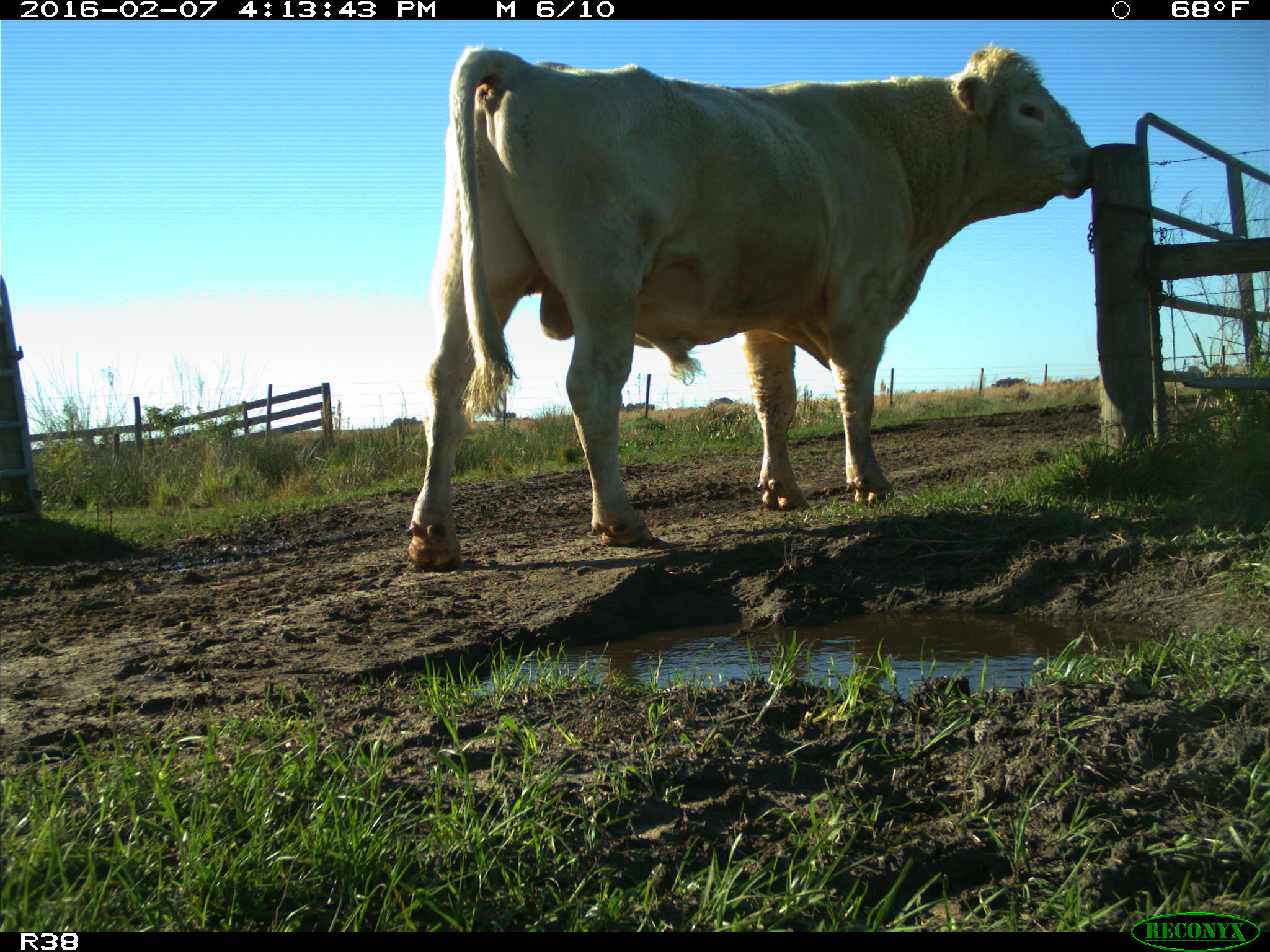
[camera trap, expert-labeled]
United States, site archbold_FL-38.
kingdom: Animalia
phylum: Chordata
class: Mammalia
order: Artiodactyla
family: Bovidae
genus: Bos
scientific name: Bos taurus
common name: domestic cow